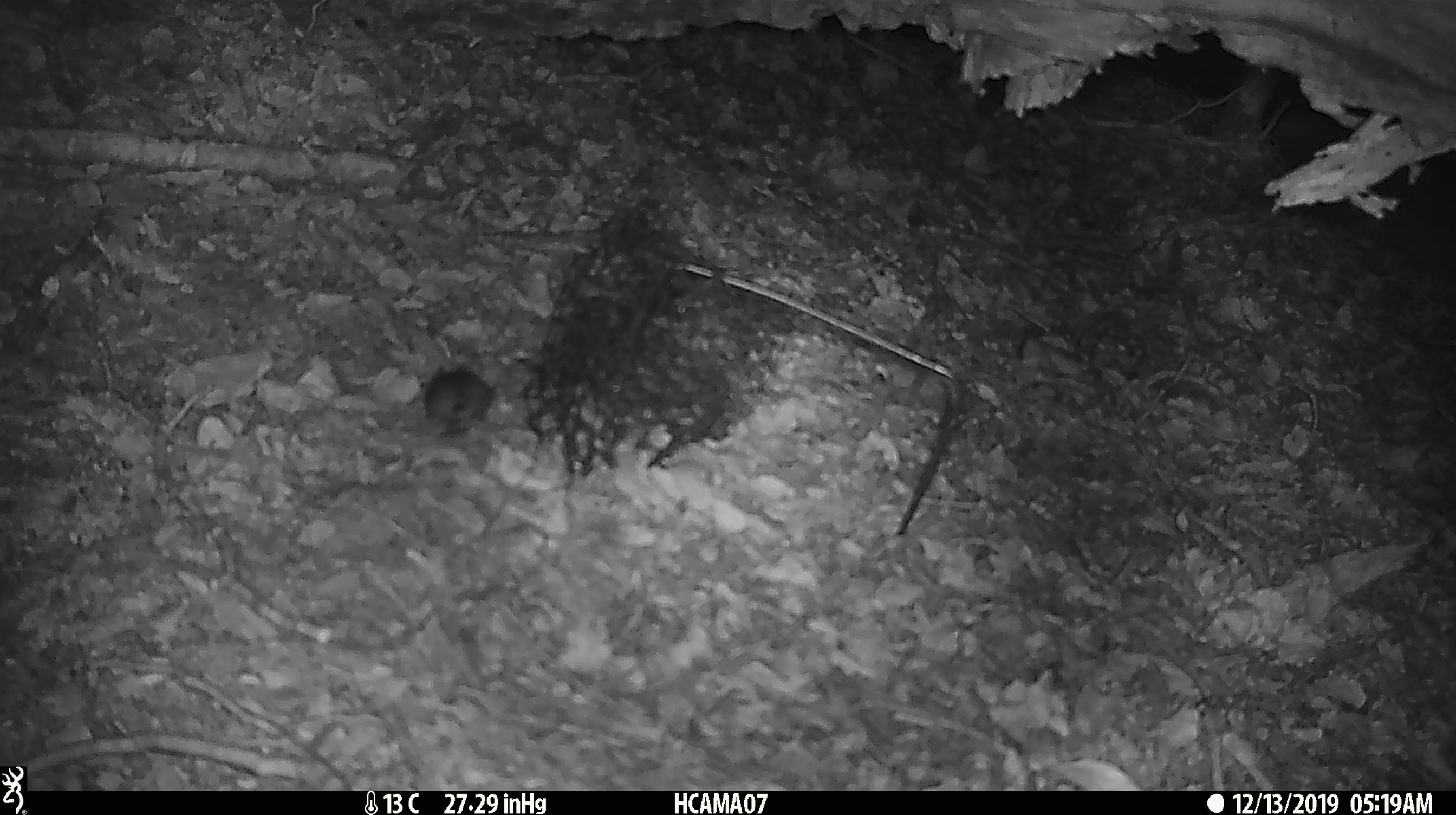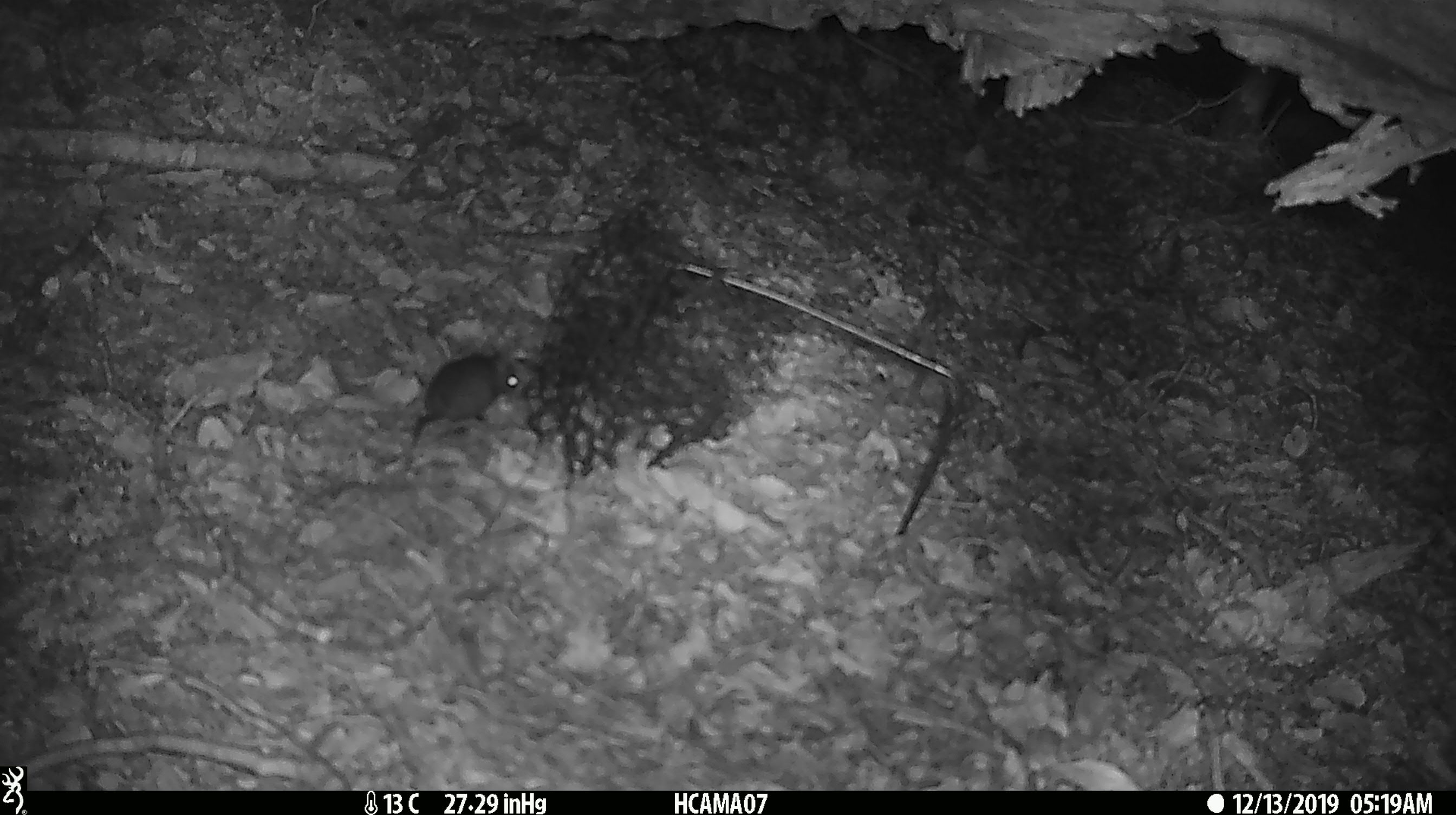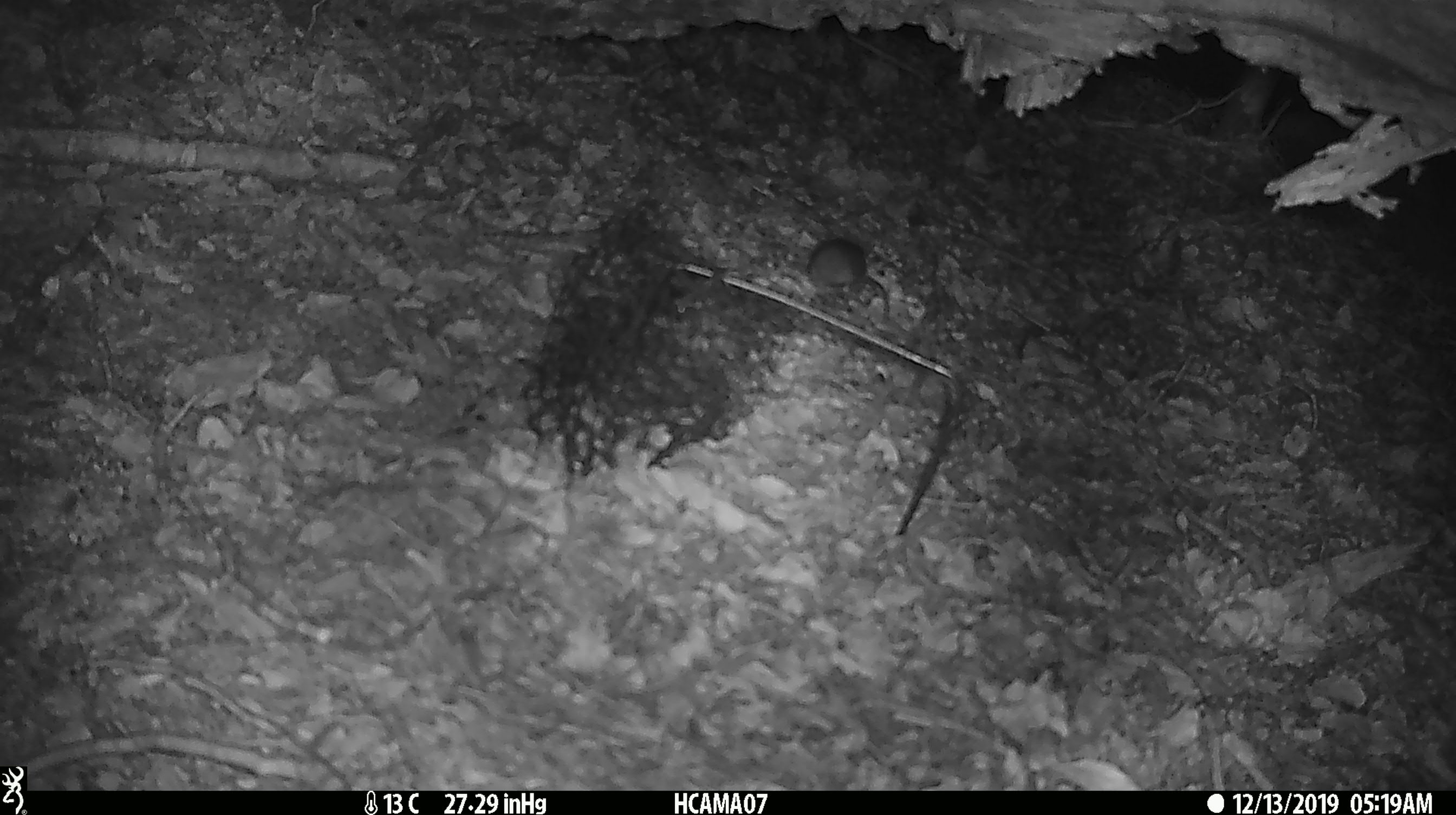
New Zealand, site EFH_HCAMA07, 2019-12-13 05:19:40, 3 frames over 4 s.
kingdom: Animalia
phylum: Chordata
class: Mammalia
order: Rodentia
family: Muridae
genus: Mus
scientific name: Mus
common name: mouse